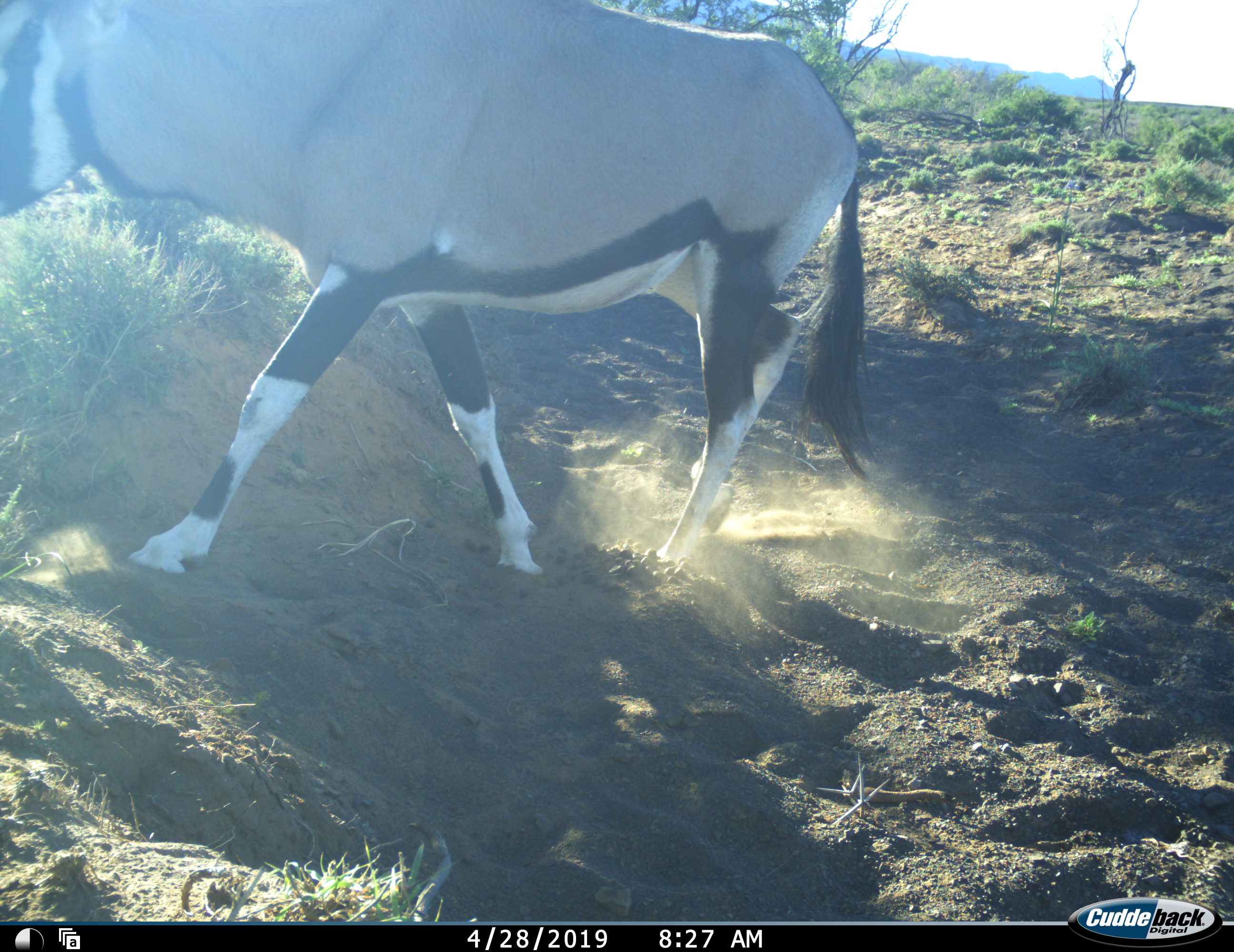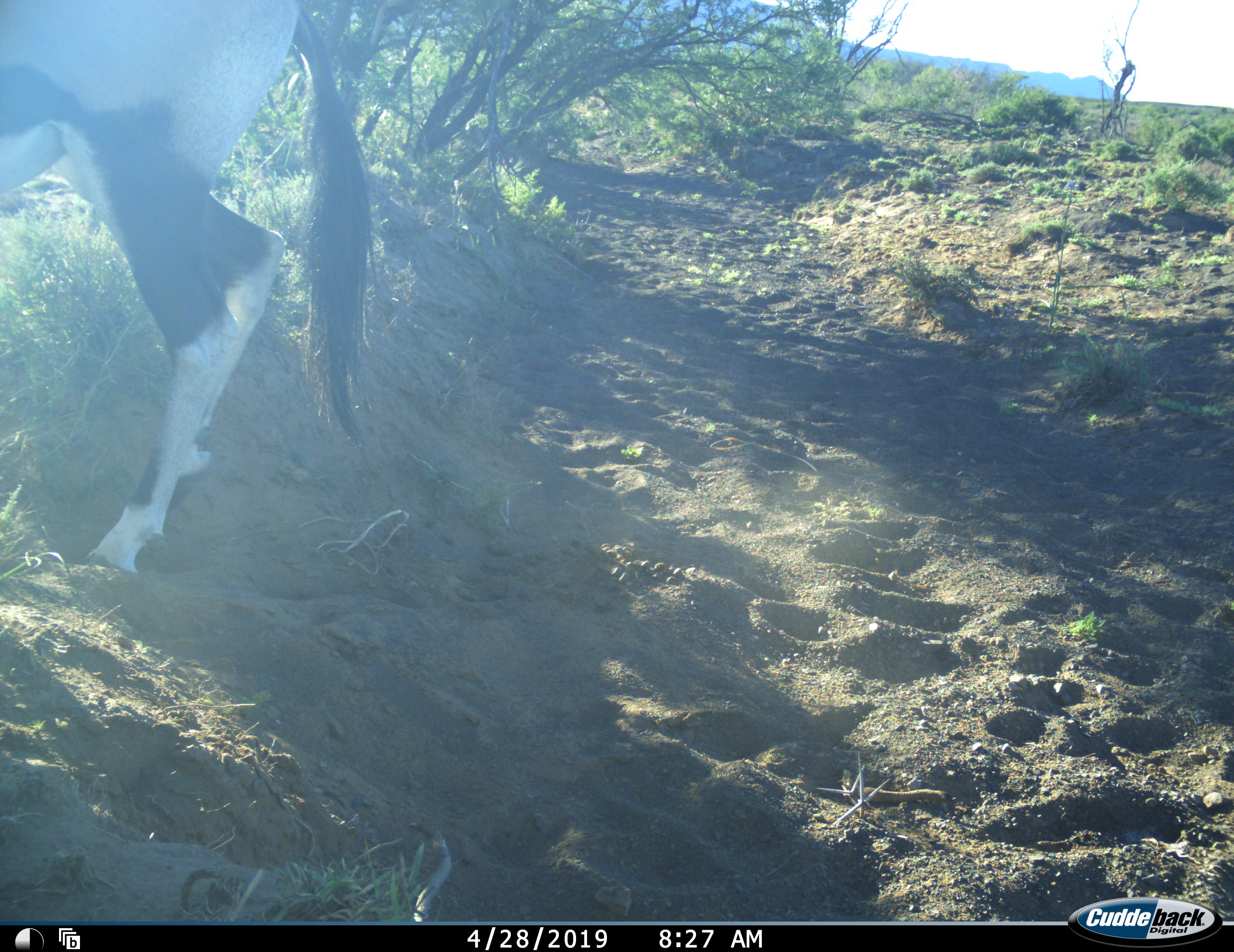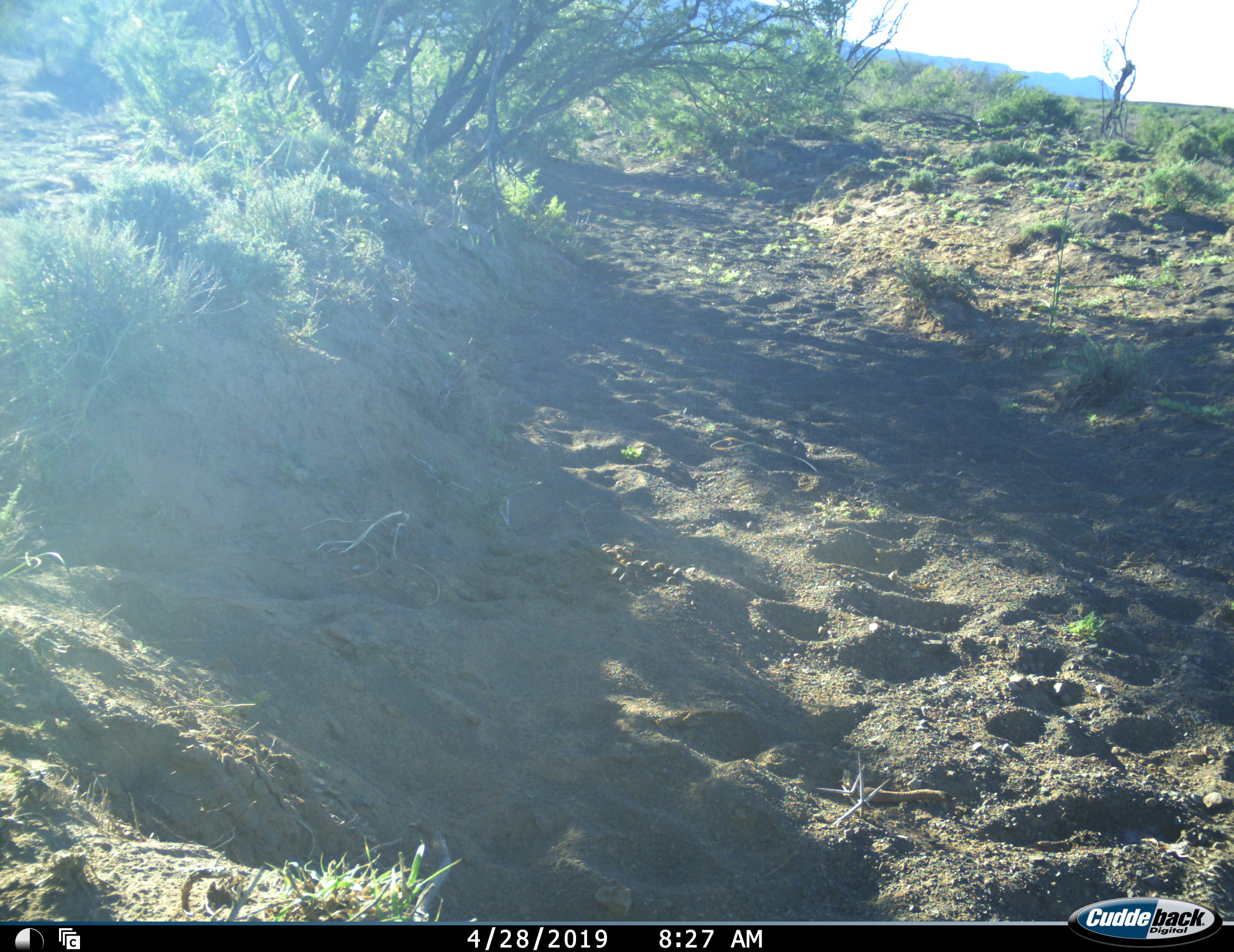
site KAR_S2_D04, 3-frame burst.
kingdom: Animalia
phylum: Chordata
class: Mammalia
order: Artiodactyla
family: Bovidae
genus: Oryx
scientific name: Oryx gazella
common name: gemsbok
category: oryx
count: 1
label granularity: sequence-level